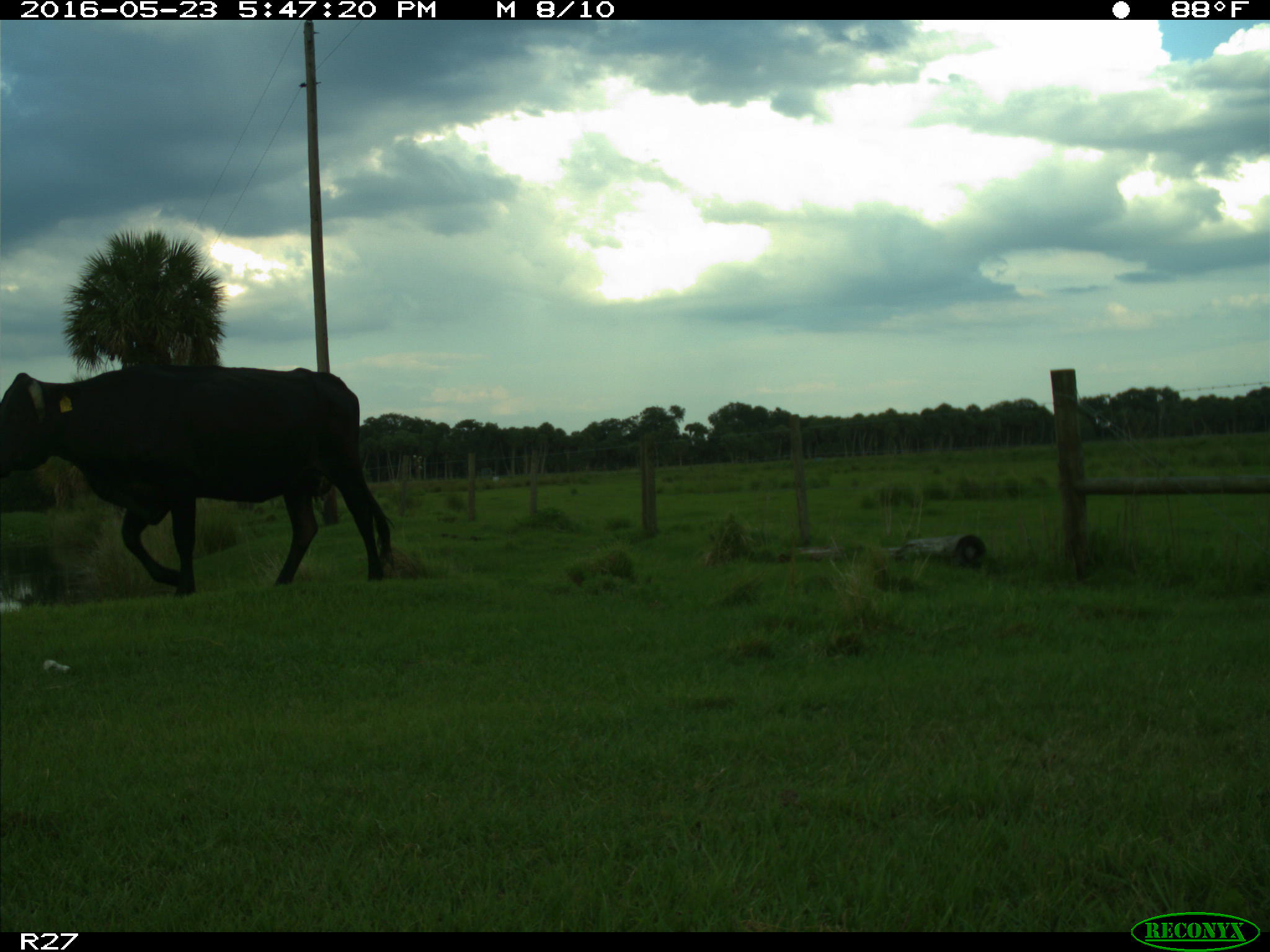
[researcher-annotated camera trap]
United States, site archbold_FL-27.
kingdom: Animalia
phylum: Chordata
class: Mammalia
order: Artiodactyla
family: Bovidae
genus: Bos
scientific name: Bos taurus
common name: domestic cow